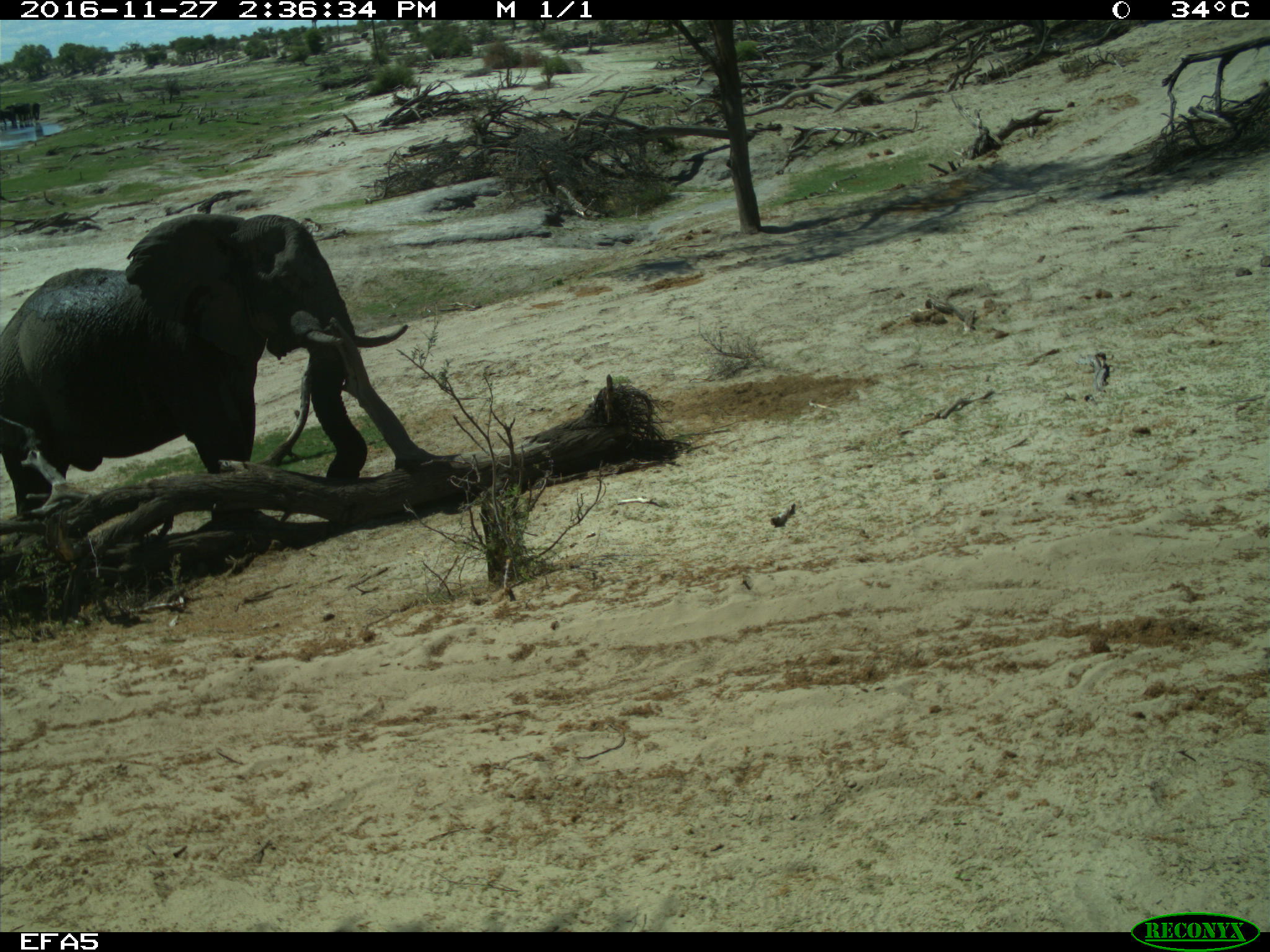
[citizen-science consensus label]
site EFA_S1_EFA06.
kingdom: Animalia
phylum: Chordata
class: Mammalia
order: Proboscidea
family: Elephantidae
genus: Loxodonta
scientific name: Loxodonta africana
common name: african bush elephant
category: elephant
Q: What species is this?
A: Elephant (african bush elephant) (Loxodonta africana).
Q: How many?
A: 1.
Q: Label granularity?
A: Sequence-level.